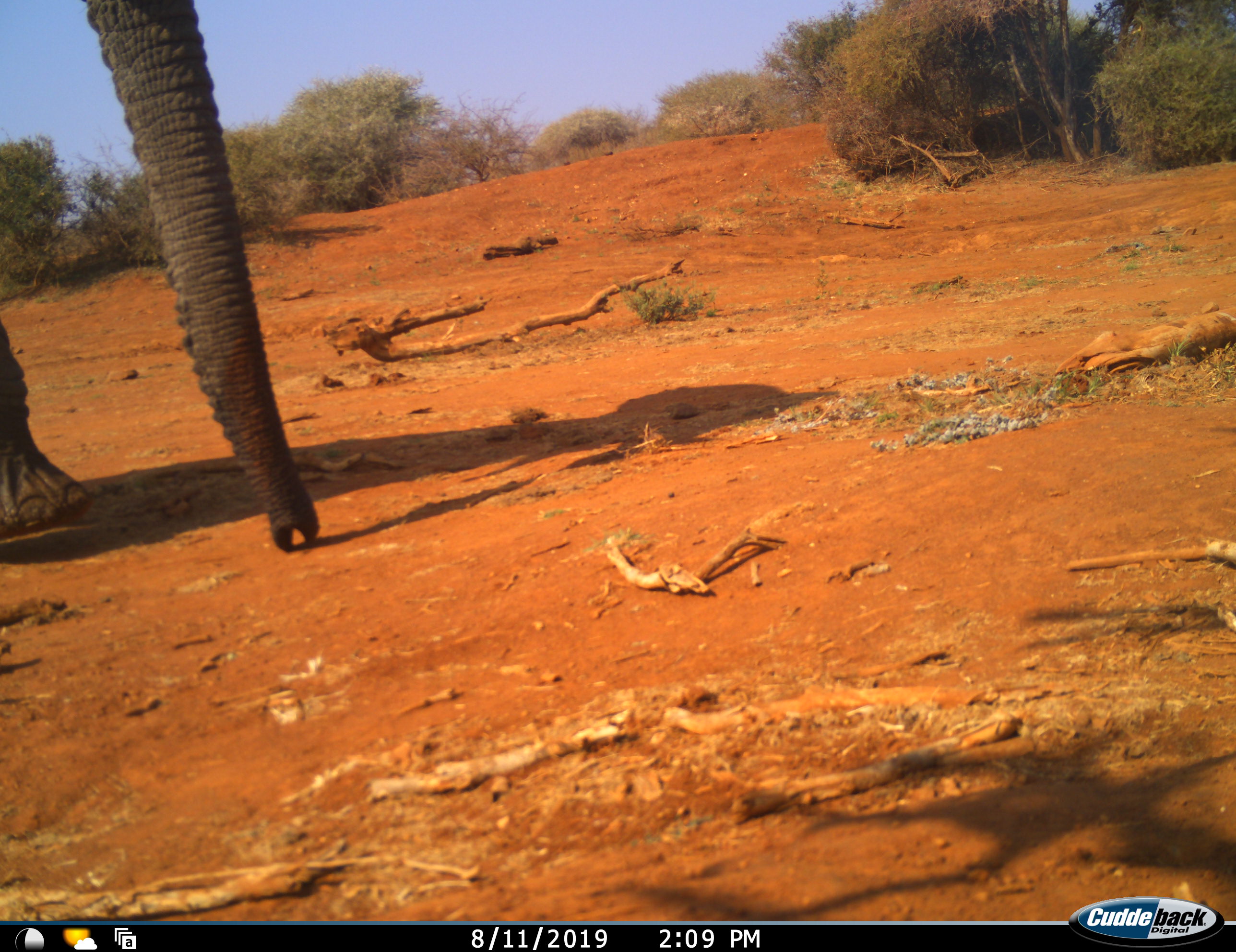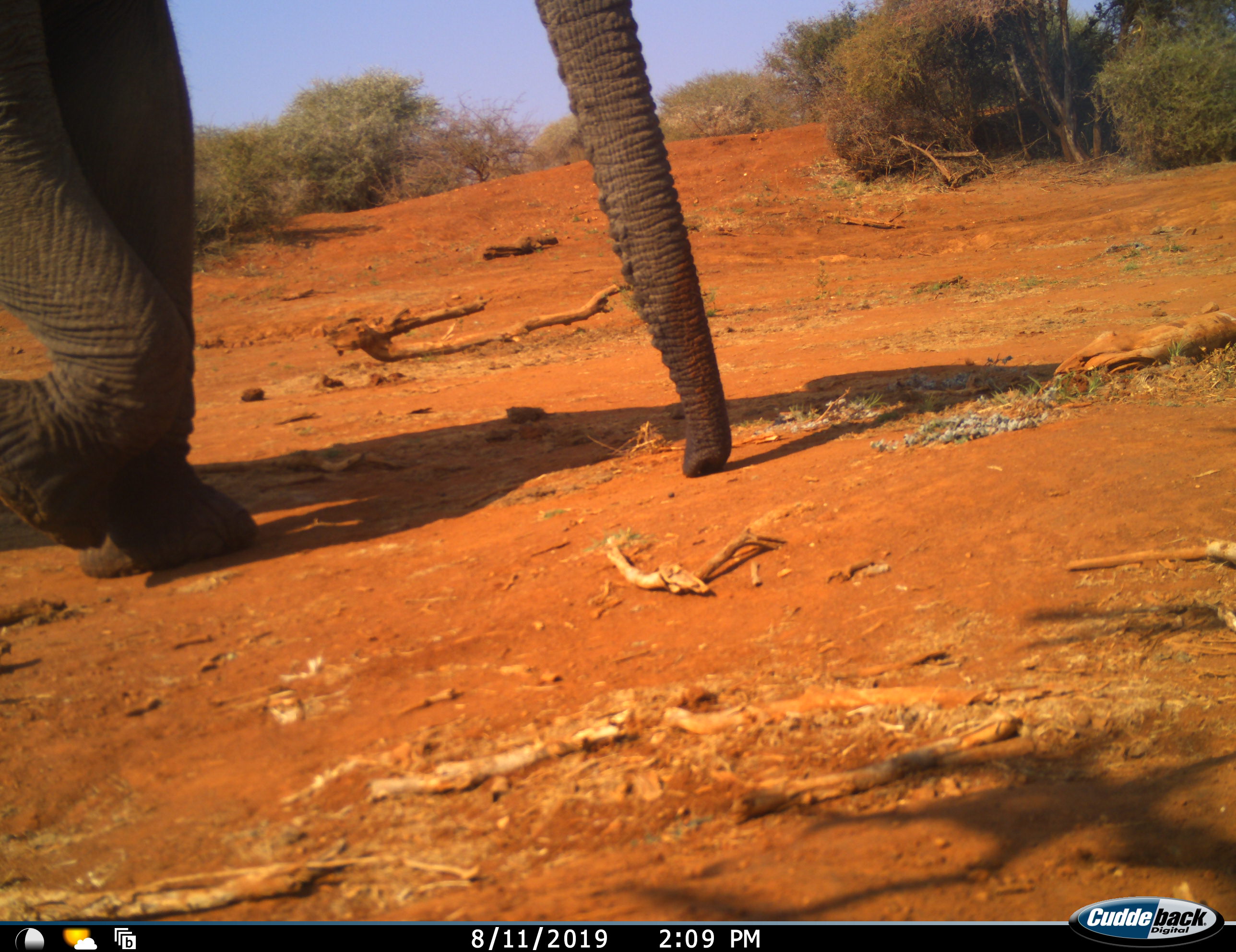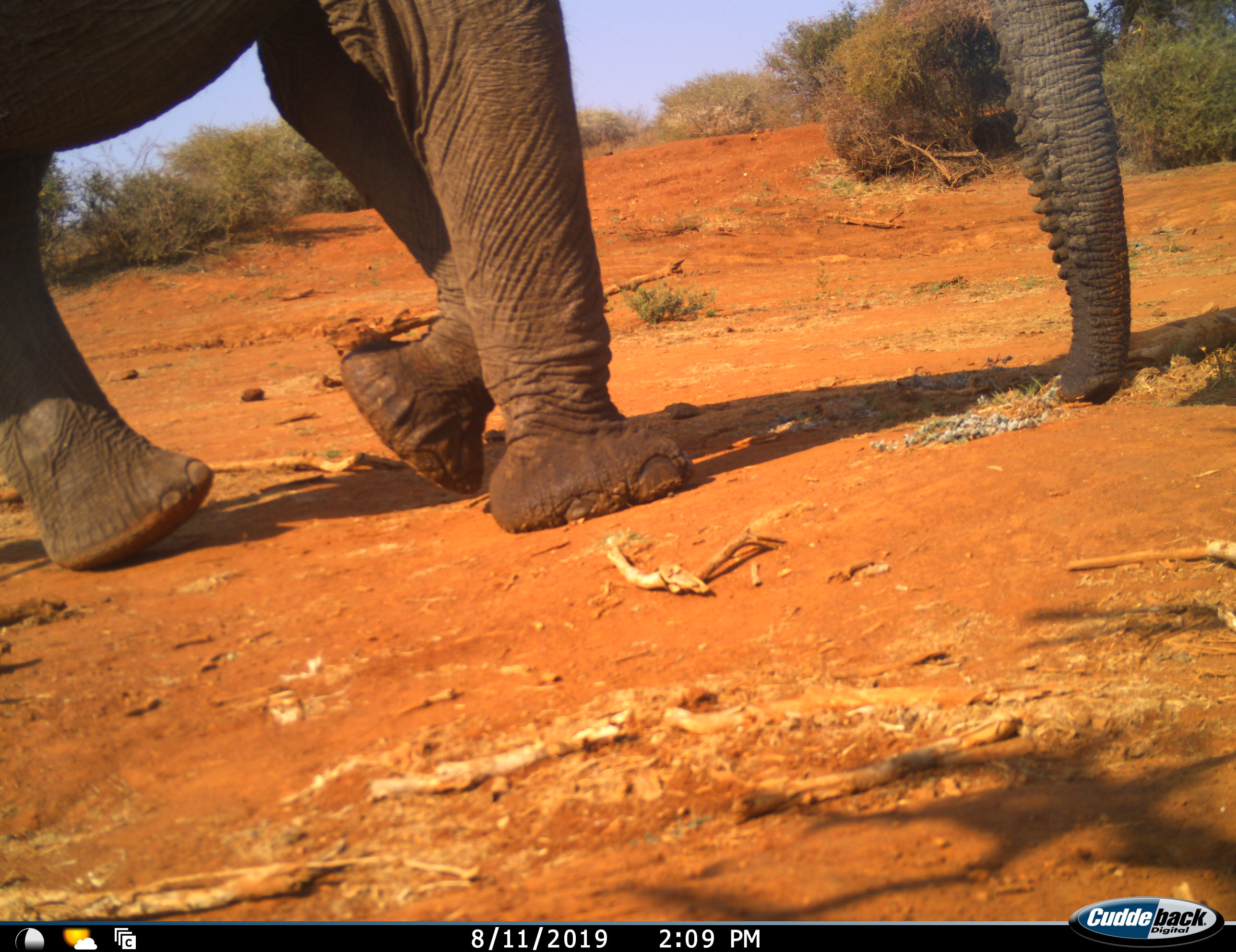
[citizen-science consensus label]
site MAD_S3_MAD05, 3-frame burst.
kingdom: Animalia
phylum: Chordata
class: Mammalia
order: Proboscidea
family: Elephantidae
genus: Loxodonta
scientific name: Loxodonta africana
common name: african bush elephant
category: elephant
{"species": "elephant (african bush elephant) (Loxodonta africana)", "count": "1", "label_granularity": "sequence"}